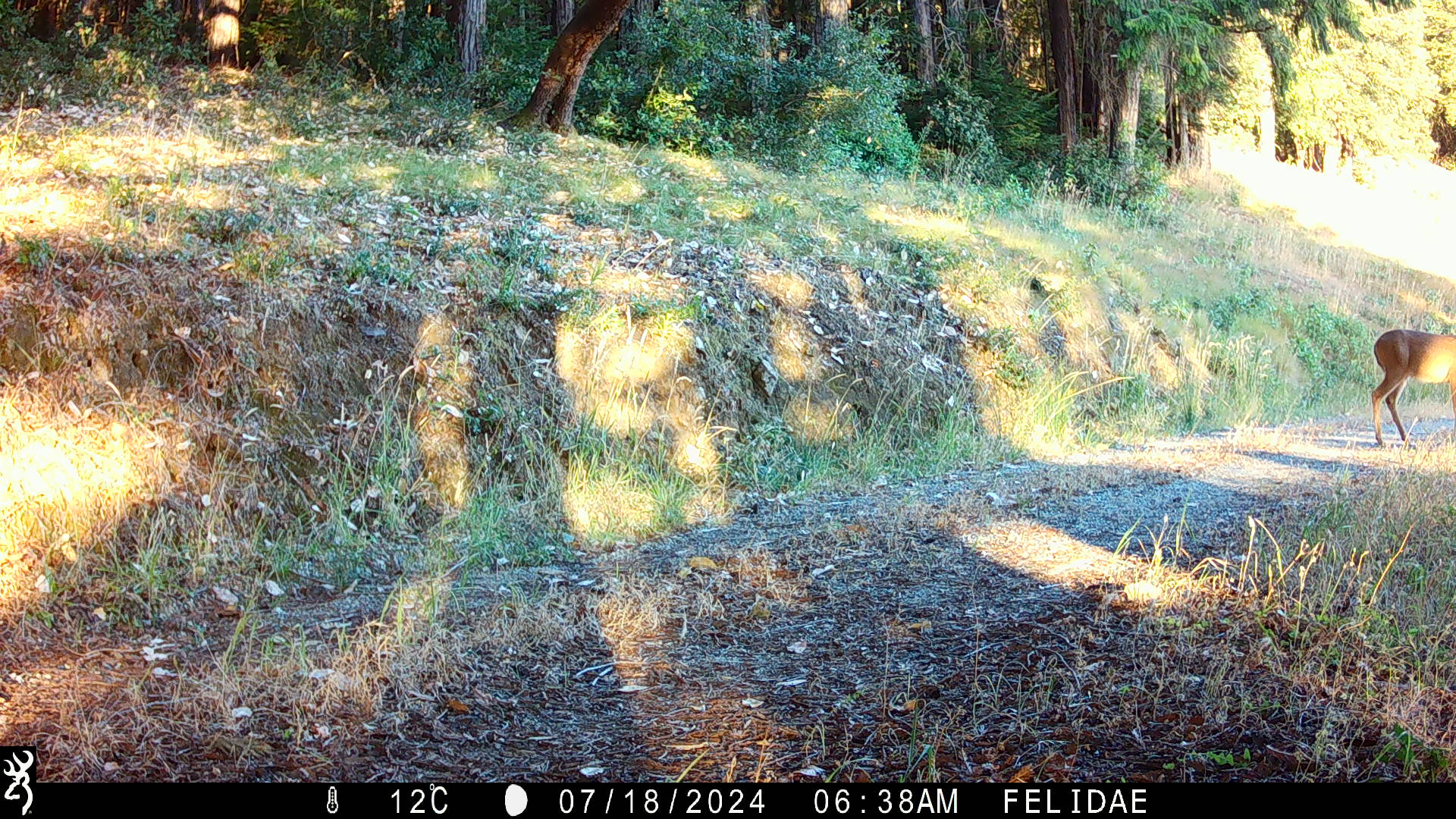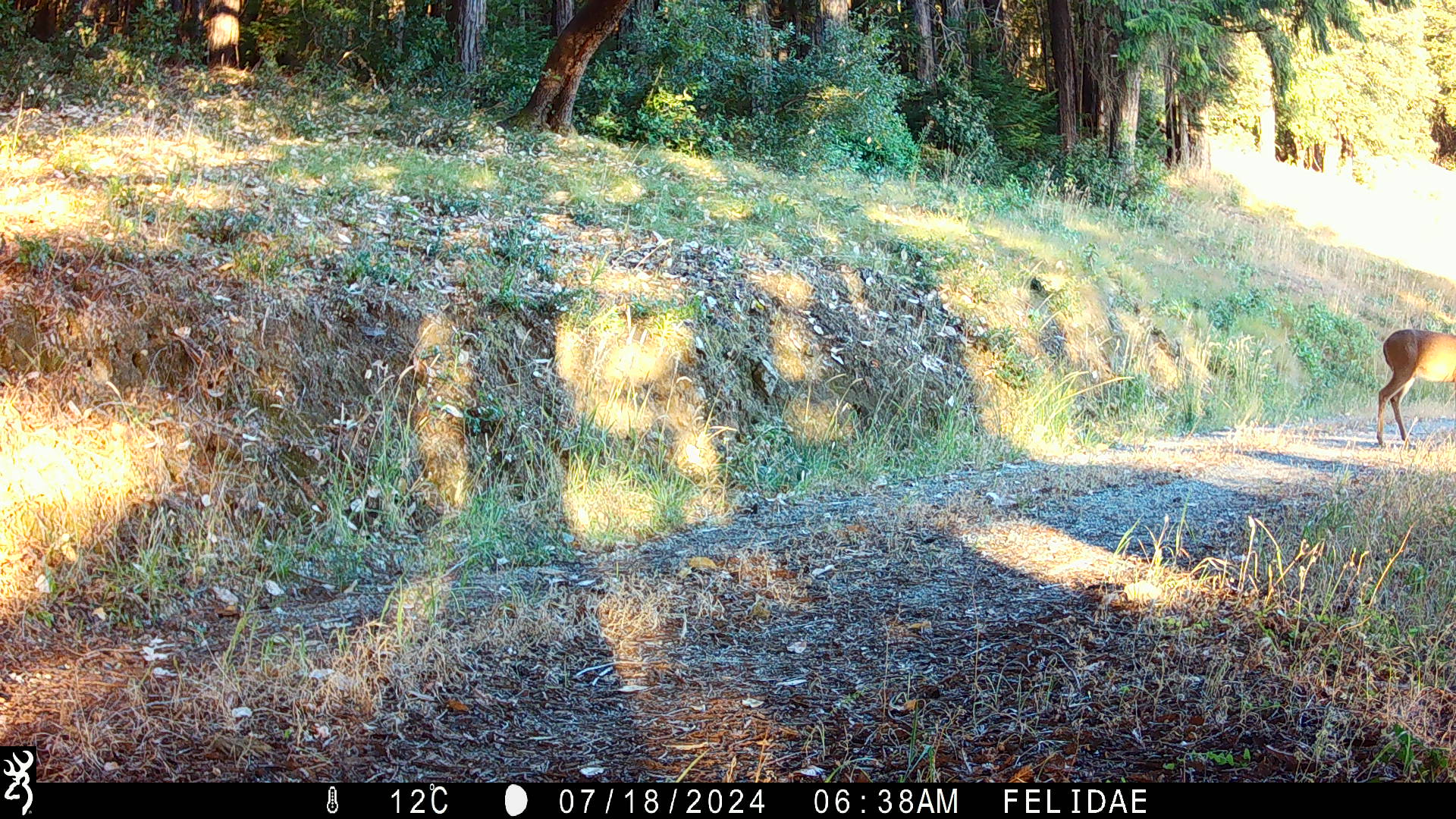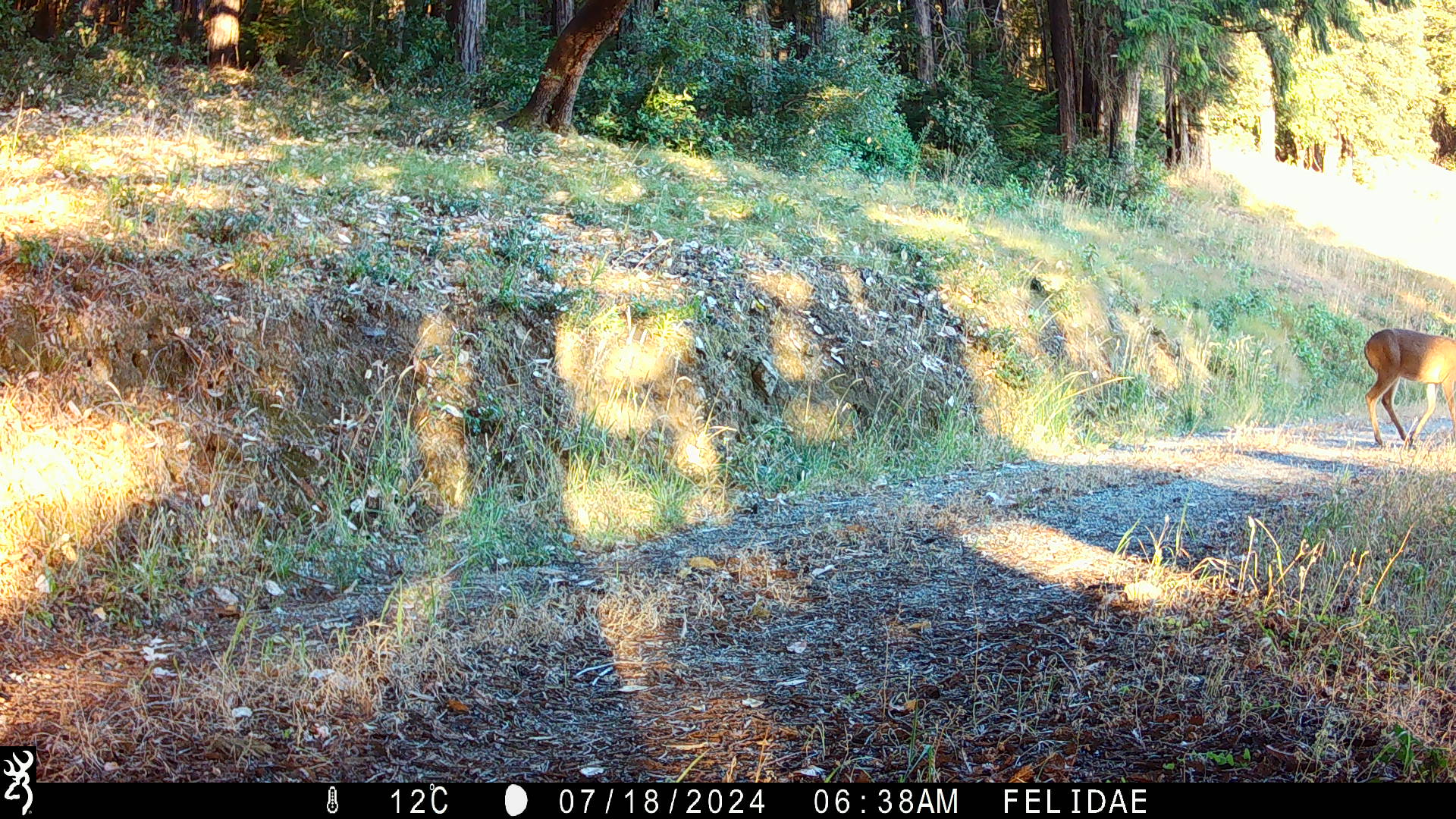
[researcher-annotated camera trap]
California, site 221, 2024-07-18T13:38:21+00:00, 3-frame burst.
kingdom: Animalia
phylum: Chordata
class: Mammalia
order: Artiodactyla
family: Cervidae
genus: Odocoileus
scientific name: Odocoileus hemionus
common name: mule deer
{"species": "mule deer (Odocoileus hemionus)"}